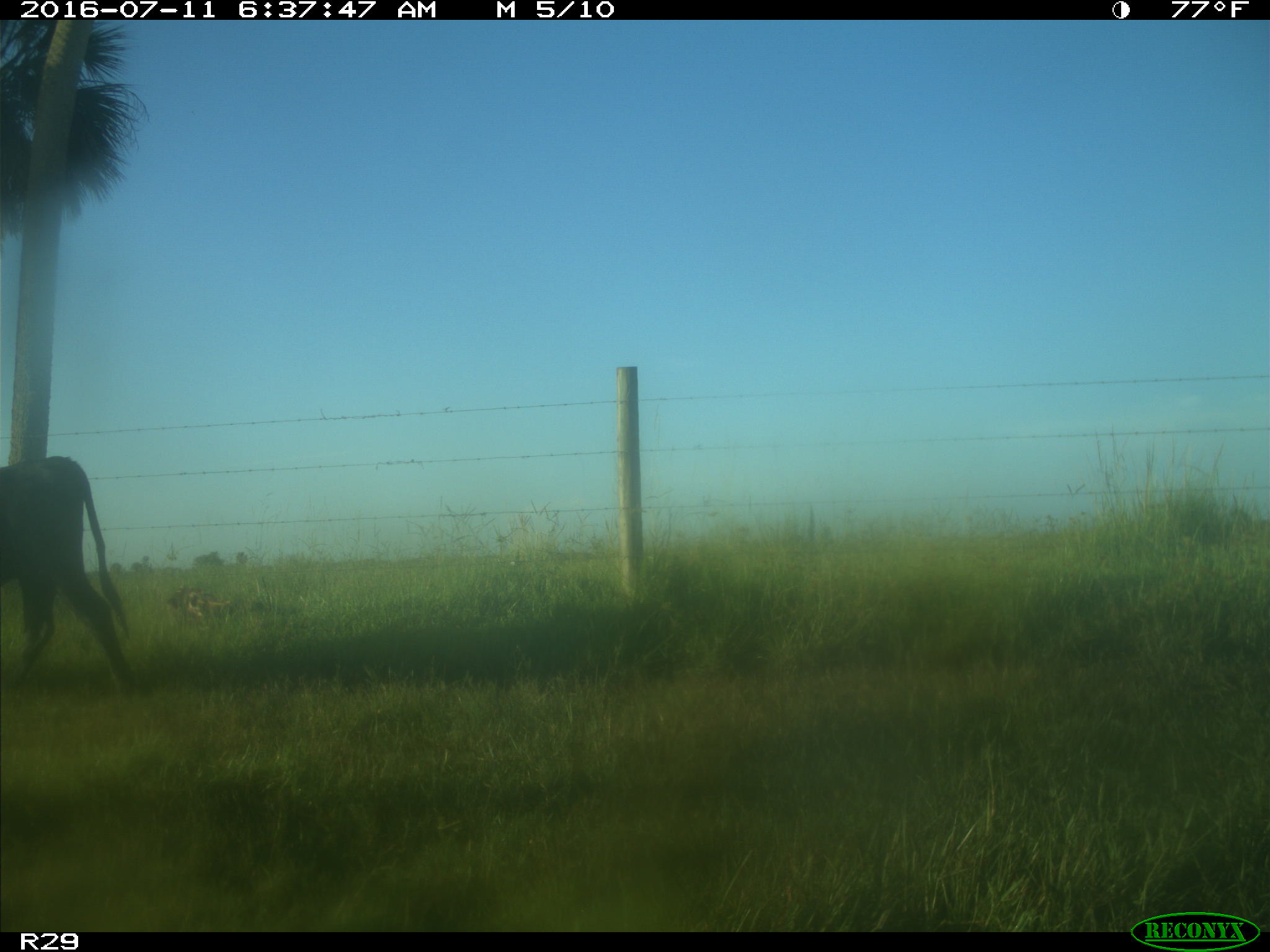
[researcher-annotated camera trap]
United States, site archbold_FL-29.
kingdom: Animalia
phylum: Chordata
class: Mammalia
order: Artiodactyla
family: Bovidae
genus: Bos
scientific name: Bos taurus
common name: domestic cow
Bos taurus (domestic cow).